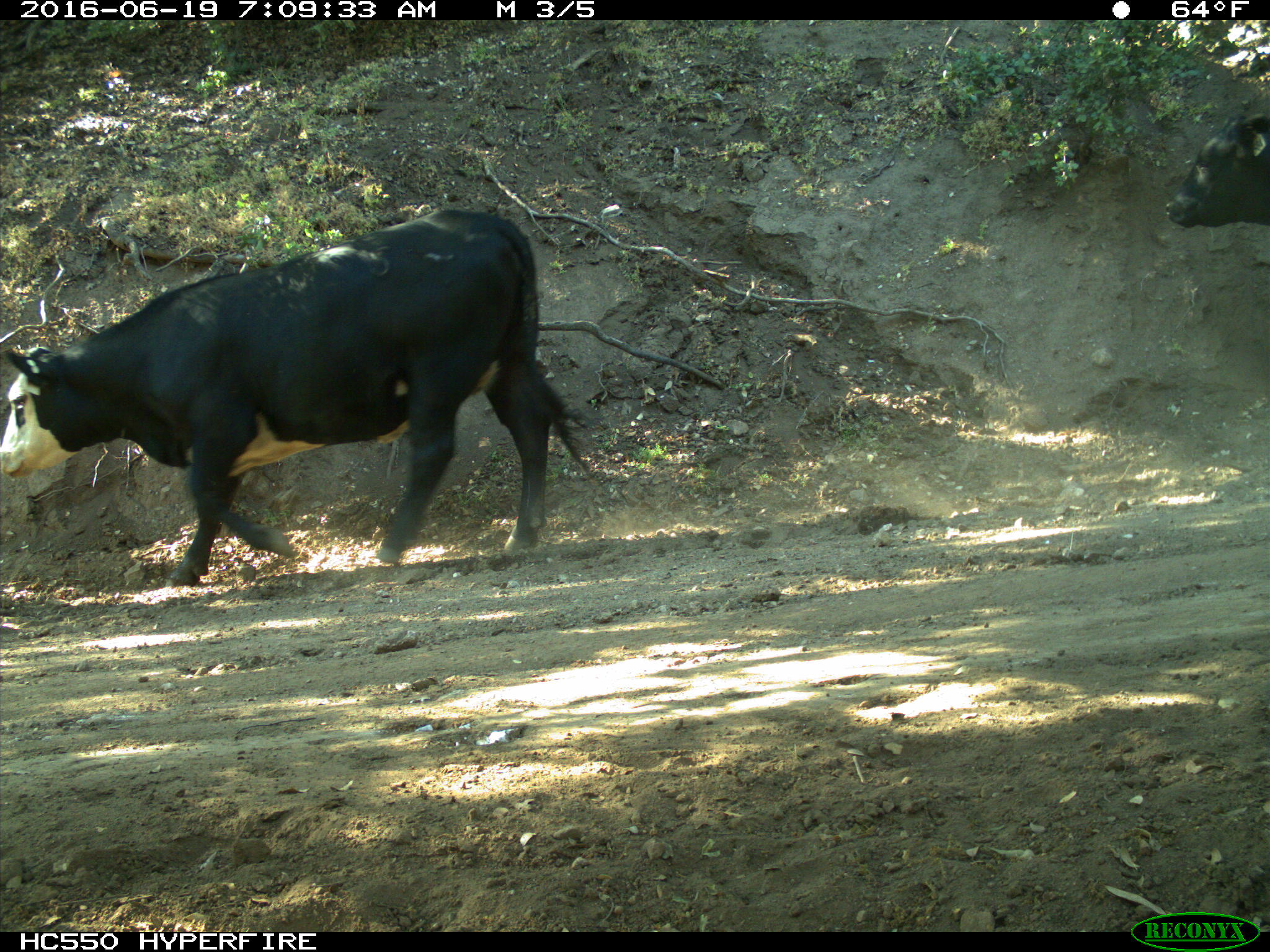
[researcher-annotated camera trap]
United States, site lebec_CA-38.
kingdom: Animalia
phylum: Chordata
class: Mammalia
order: Artiodactyla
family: Bovidae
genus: Bos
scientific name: Bos taurus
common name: domestic cow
Bos taurus (domestic cow).